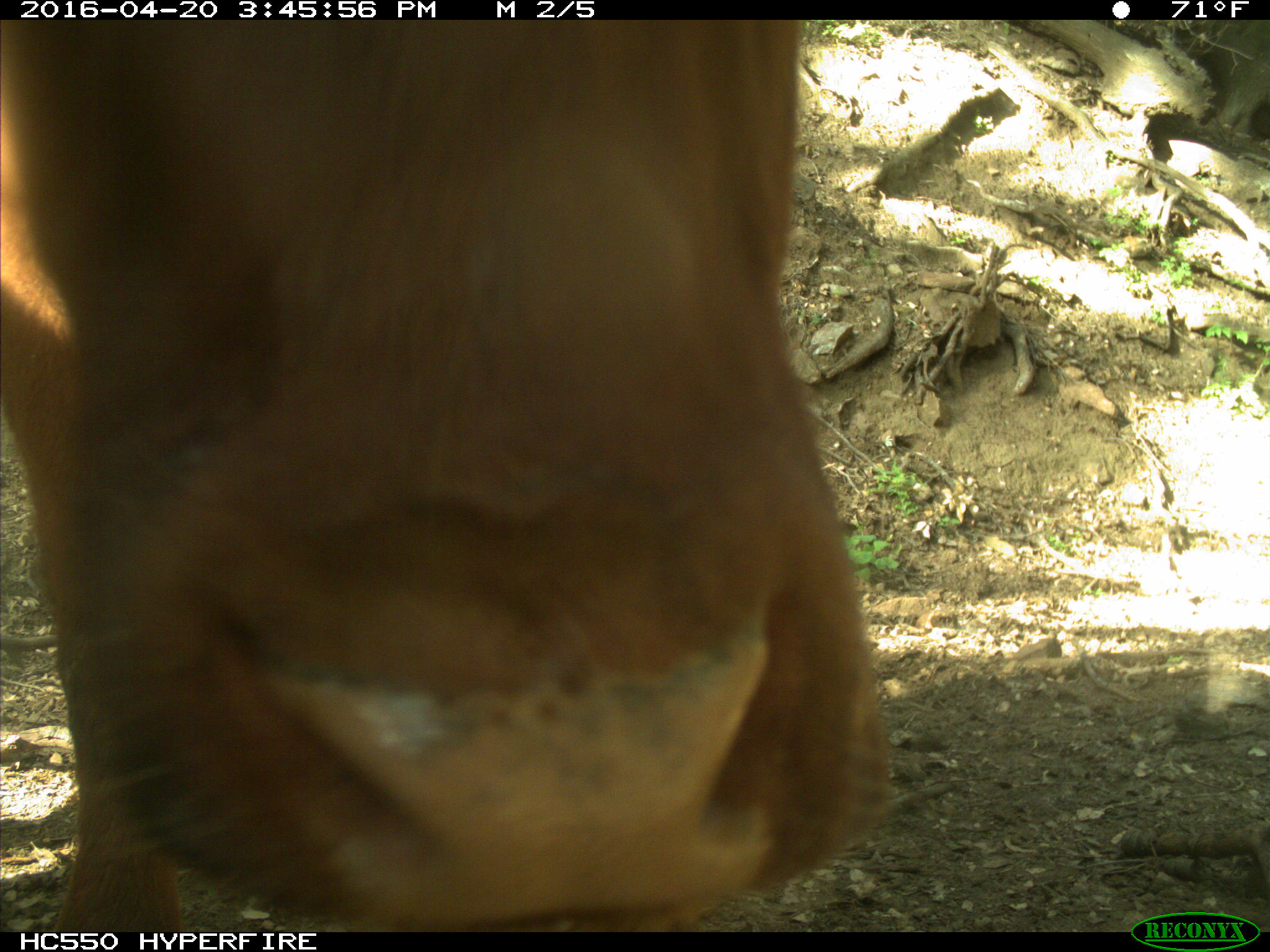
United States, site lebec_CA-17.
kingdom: Animalia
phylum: Chordata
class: Mammalia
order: Artiodactyla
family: Bovidae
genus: Bos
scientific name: Bos taurus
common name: domestic cow